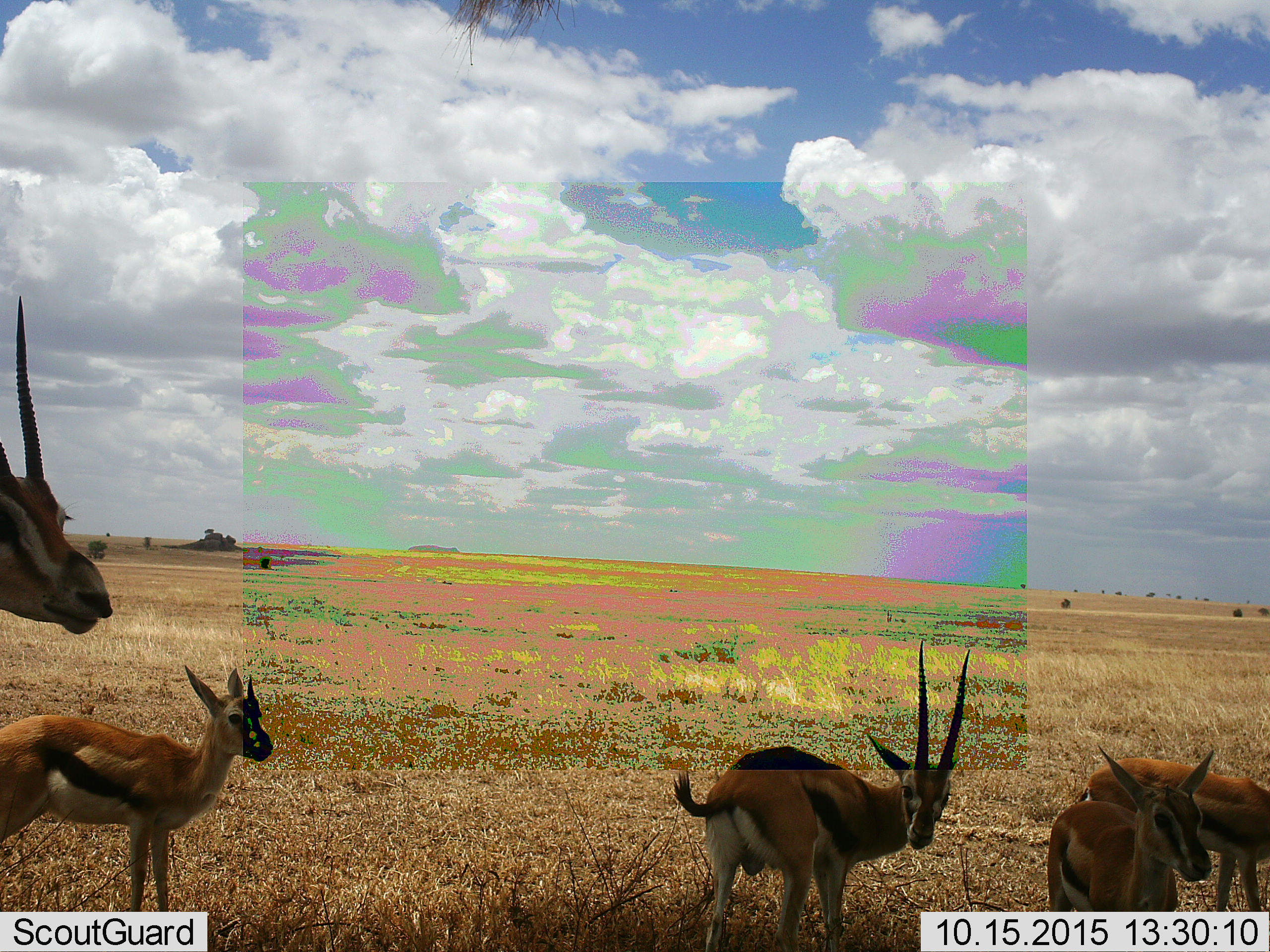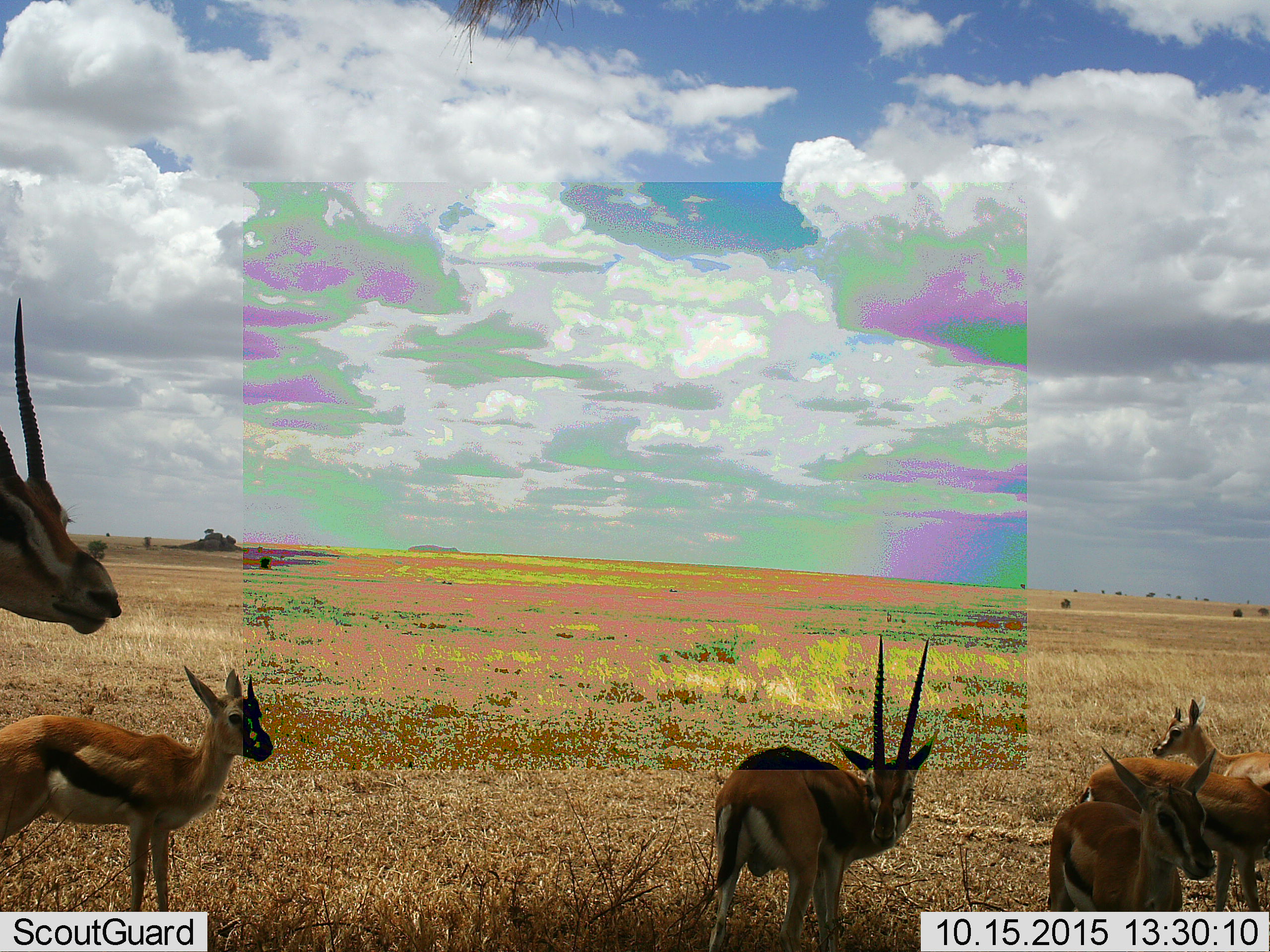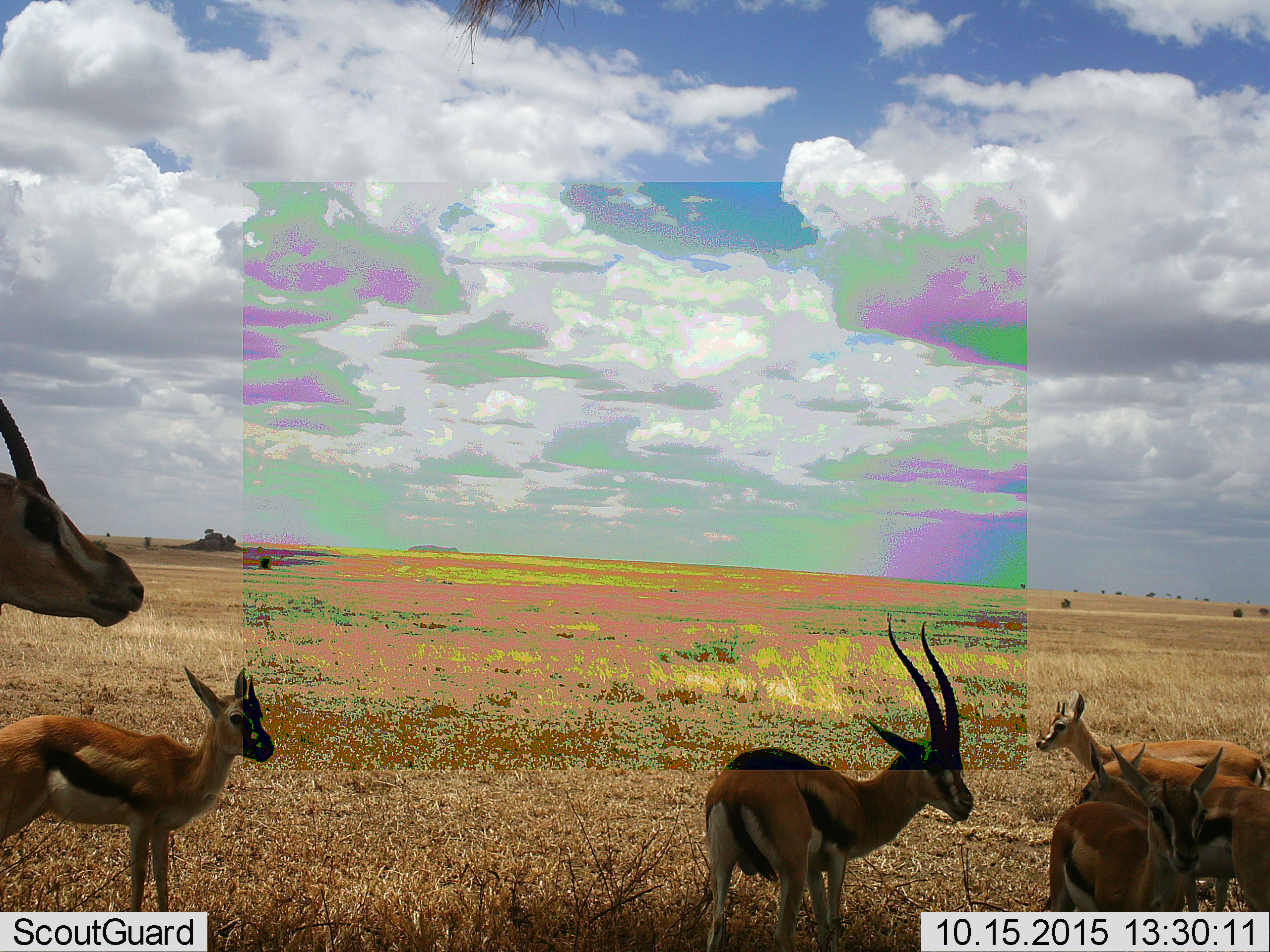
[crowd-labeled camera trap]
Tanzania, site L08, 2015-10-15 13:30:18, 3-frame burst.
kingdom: Animalia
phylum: Chordata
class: Mammalia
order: Artiodactyla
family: Bovidae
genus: Eudorcas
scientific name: Eudorcas thomsonii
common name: thomson's gazelle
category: gazellethomsons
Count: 6.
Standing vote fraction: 89%.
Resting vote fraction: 0%.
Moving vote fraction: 78%.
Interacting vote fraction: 11%.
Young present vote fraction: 22%.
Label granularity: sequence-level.